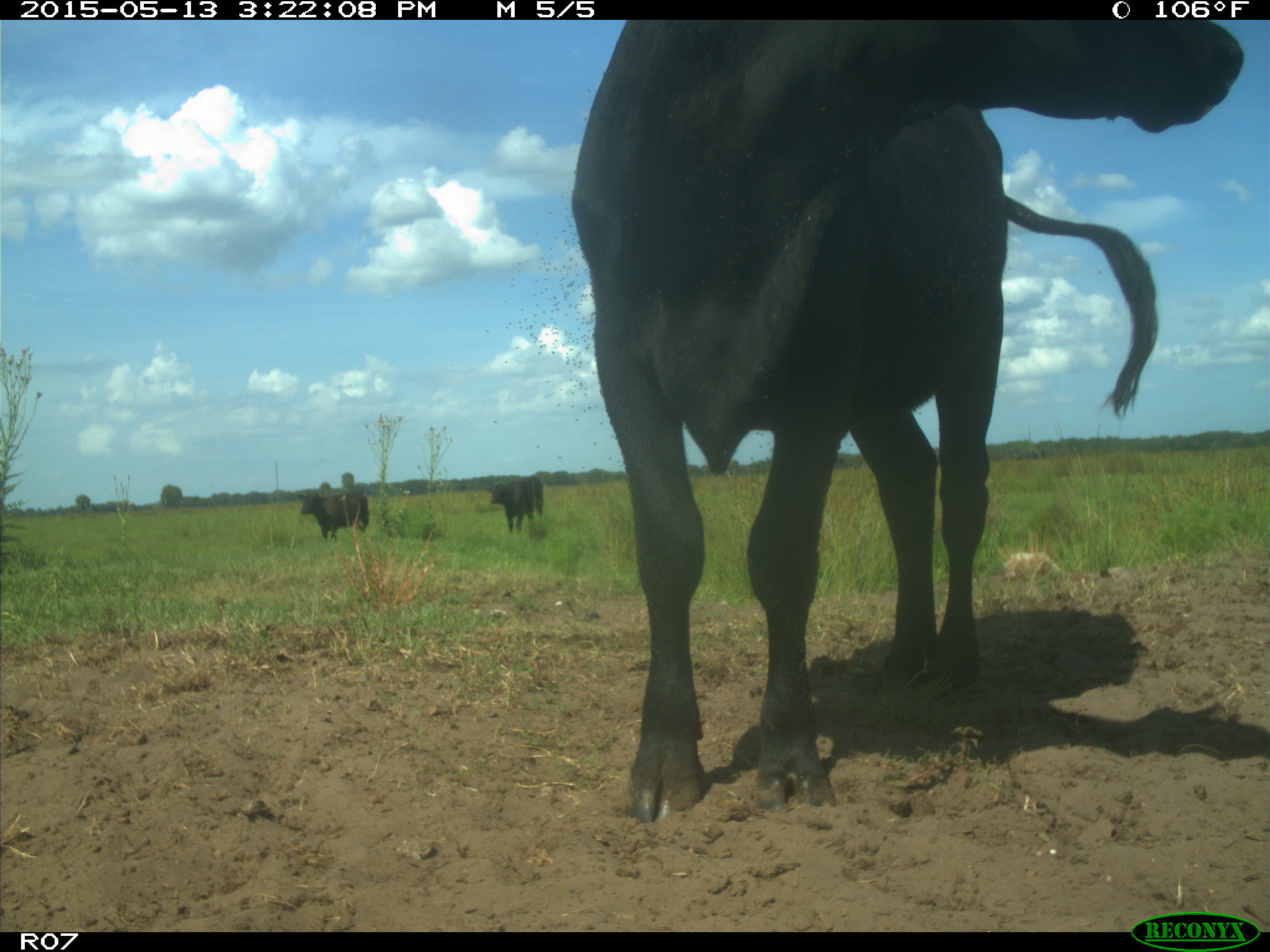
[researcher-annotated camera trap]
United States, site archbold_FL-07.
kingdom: Animalia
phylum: Chordata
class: Mammalia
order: Artiodactyla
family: Bovidae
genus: Bos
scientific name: Bos taurus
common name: domestic cow